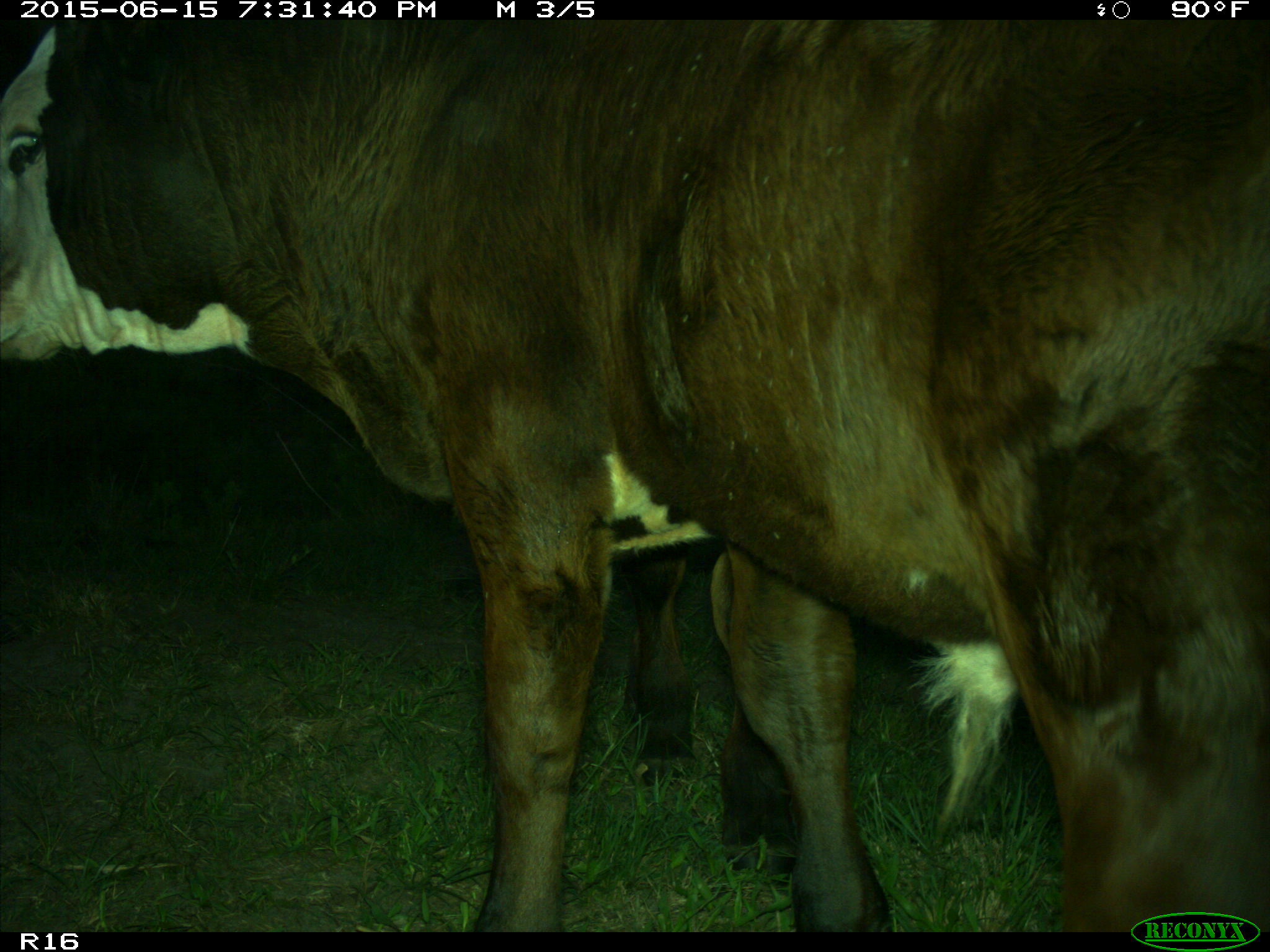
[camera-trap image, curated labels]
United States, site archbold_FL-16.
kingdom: Animalia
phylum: Chordata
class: Mammalia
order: Artiodactyla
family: Bovidae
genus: Bos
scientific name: Bos taurus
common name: domestic cow